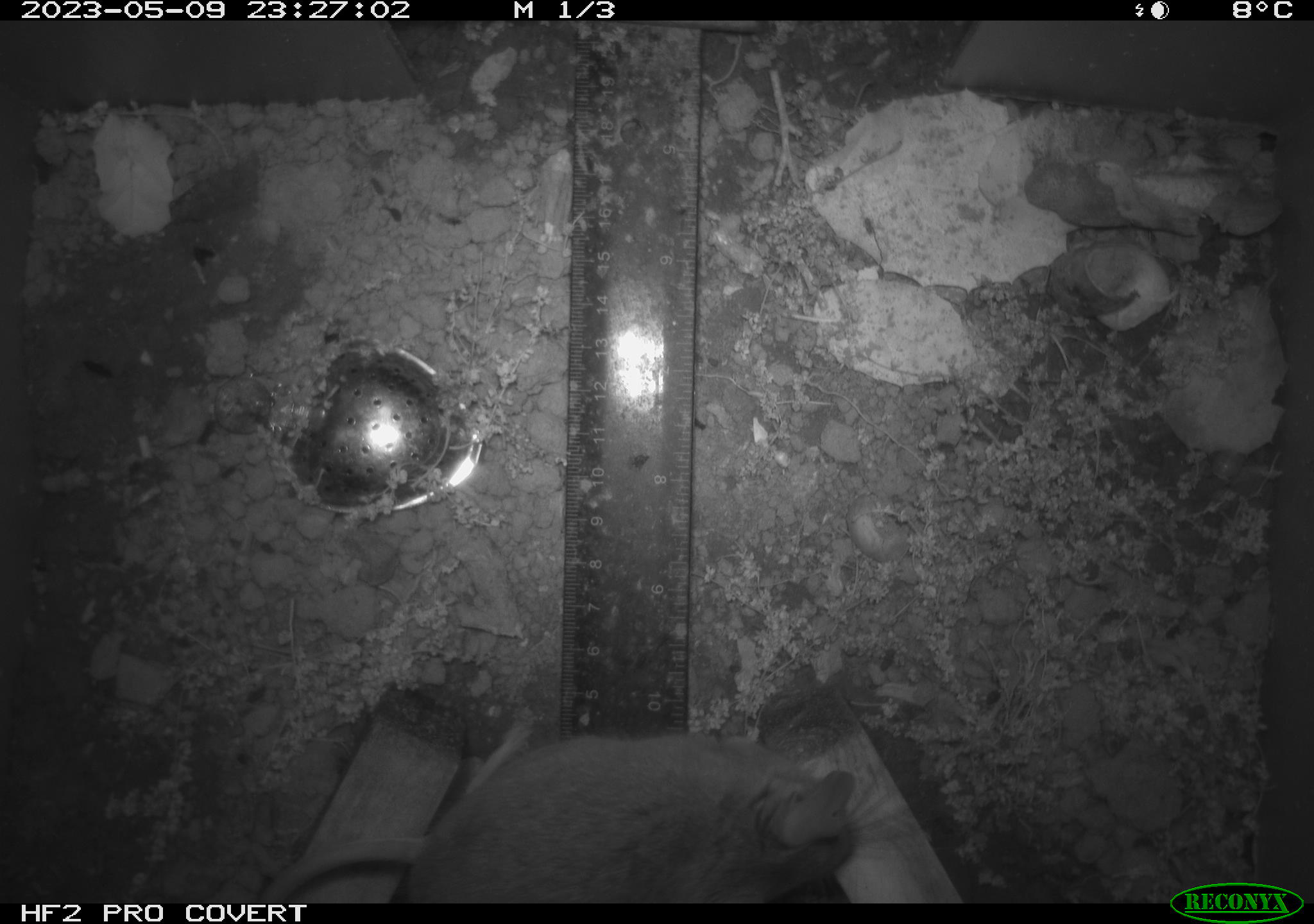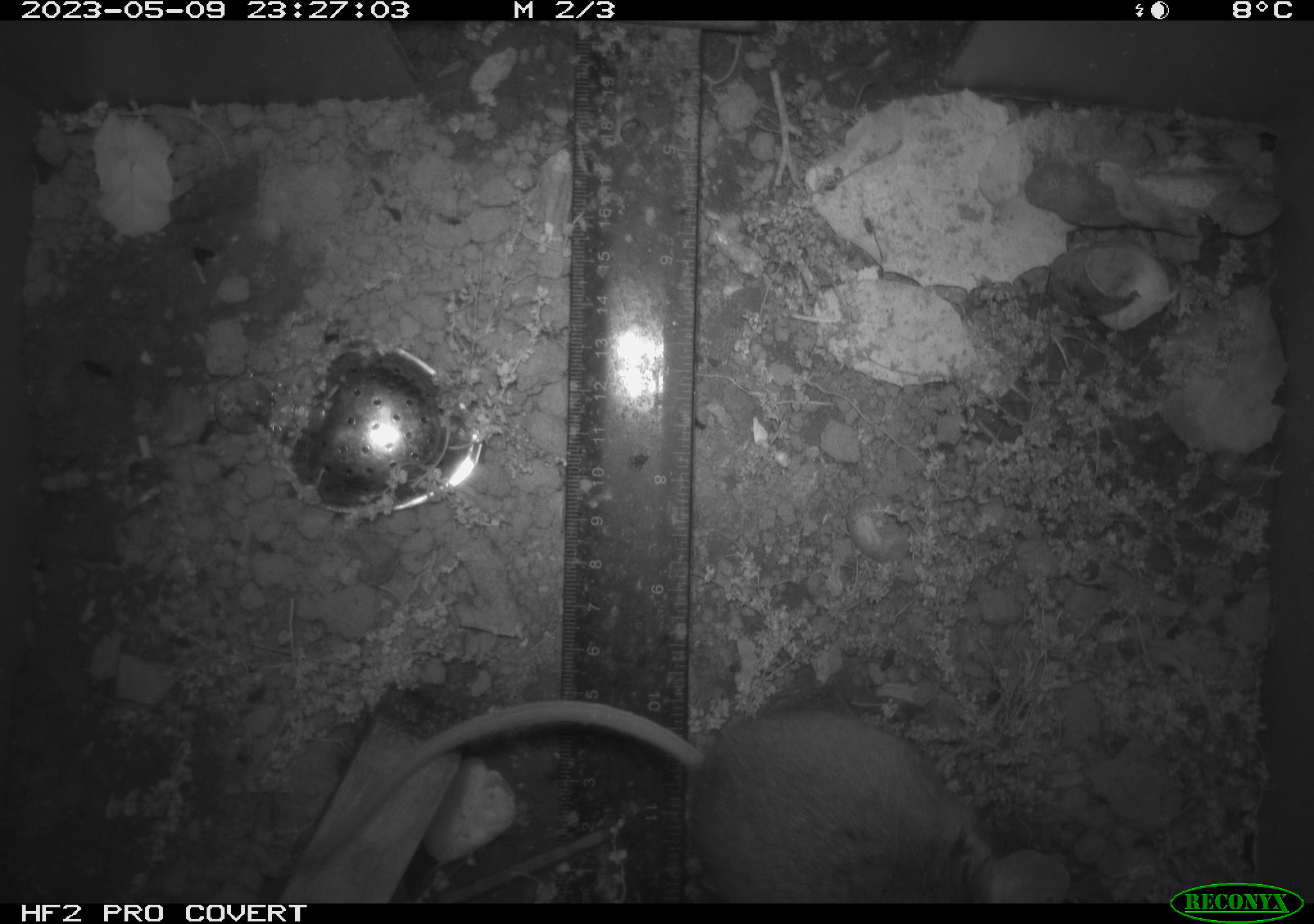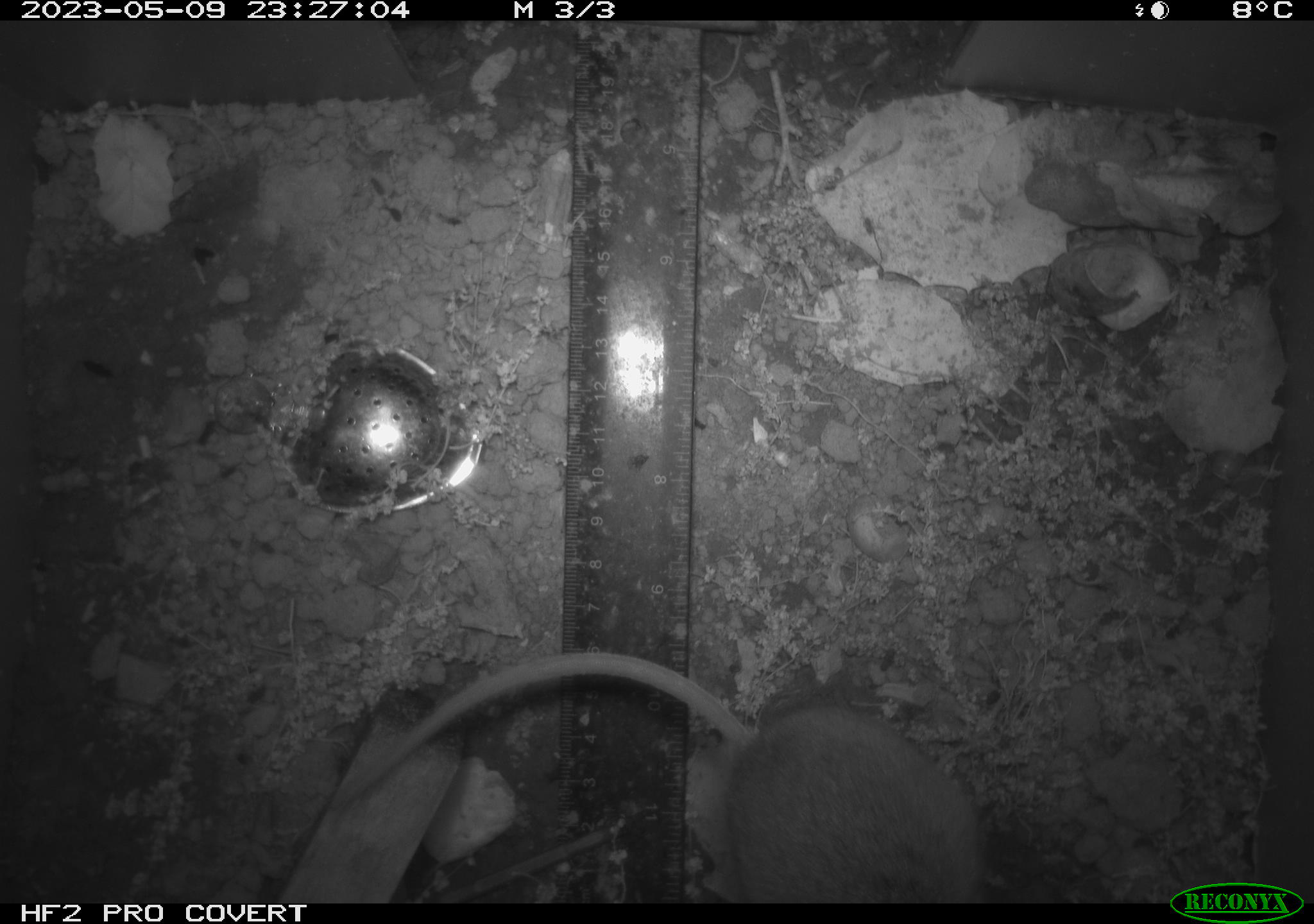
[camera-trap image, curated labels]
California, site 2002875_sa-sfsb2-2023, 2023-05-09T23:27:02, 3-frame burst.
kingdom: Animalia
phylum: Chordata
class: Mammalia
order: Rodentia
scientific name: Rodentia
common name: mouse species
Mouse species (Rodentia).